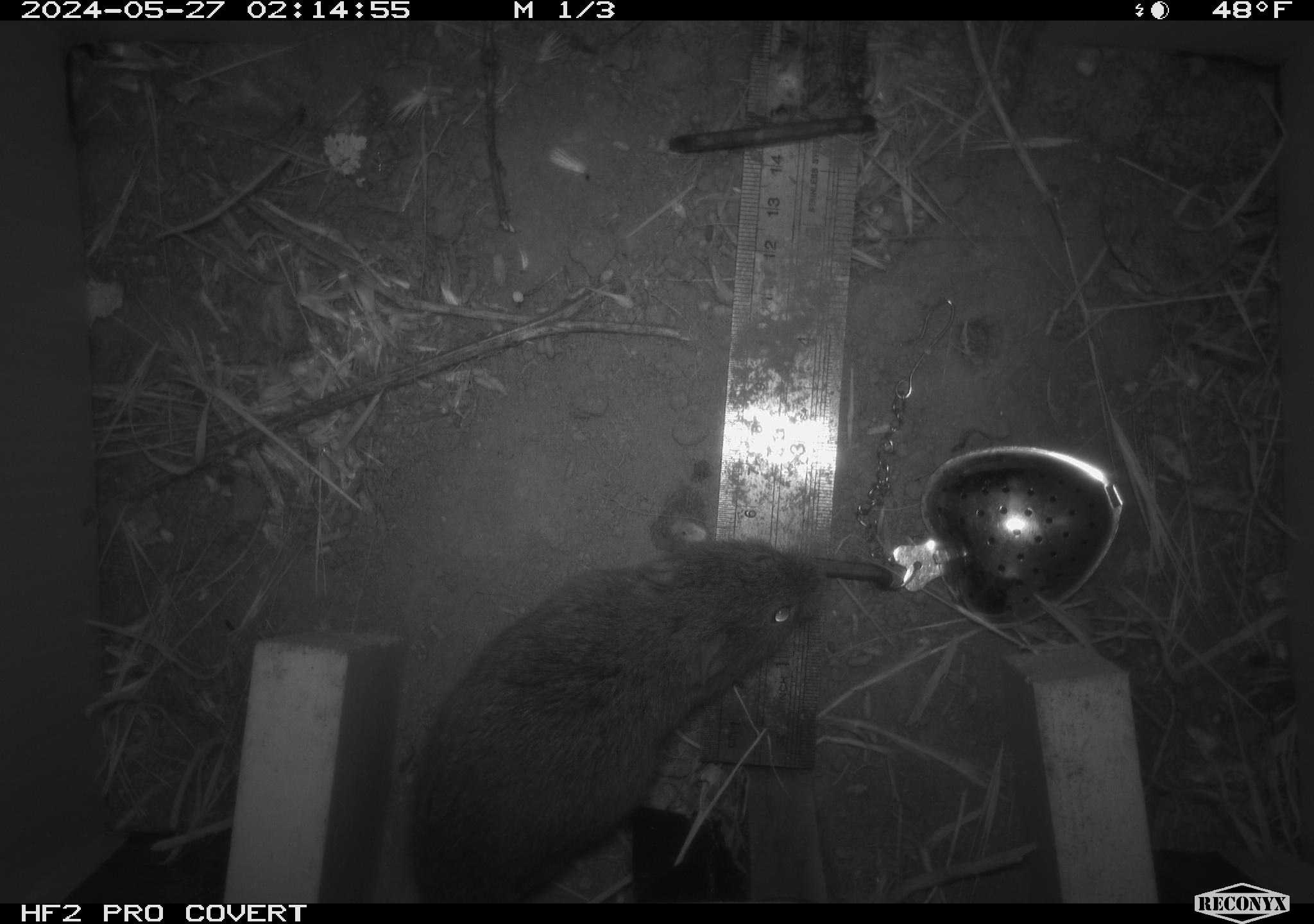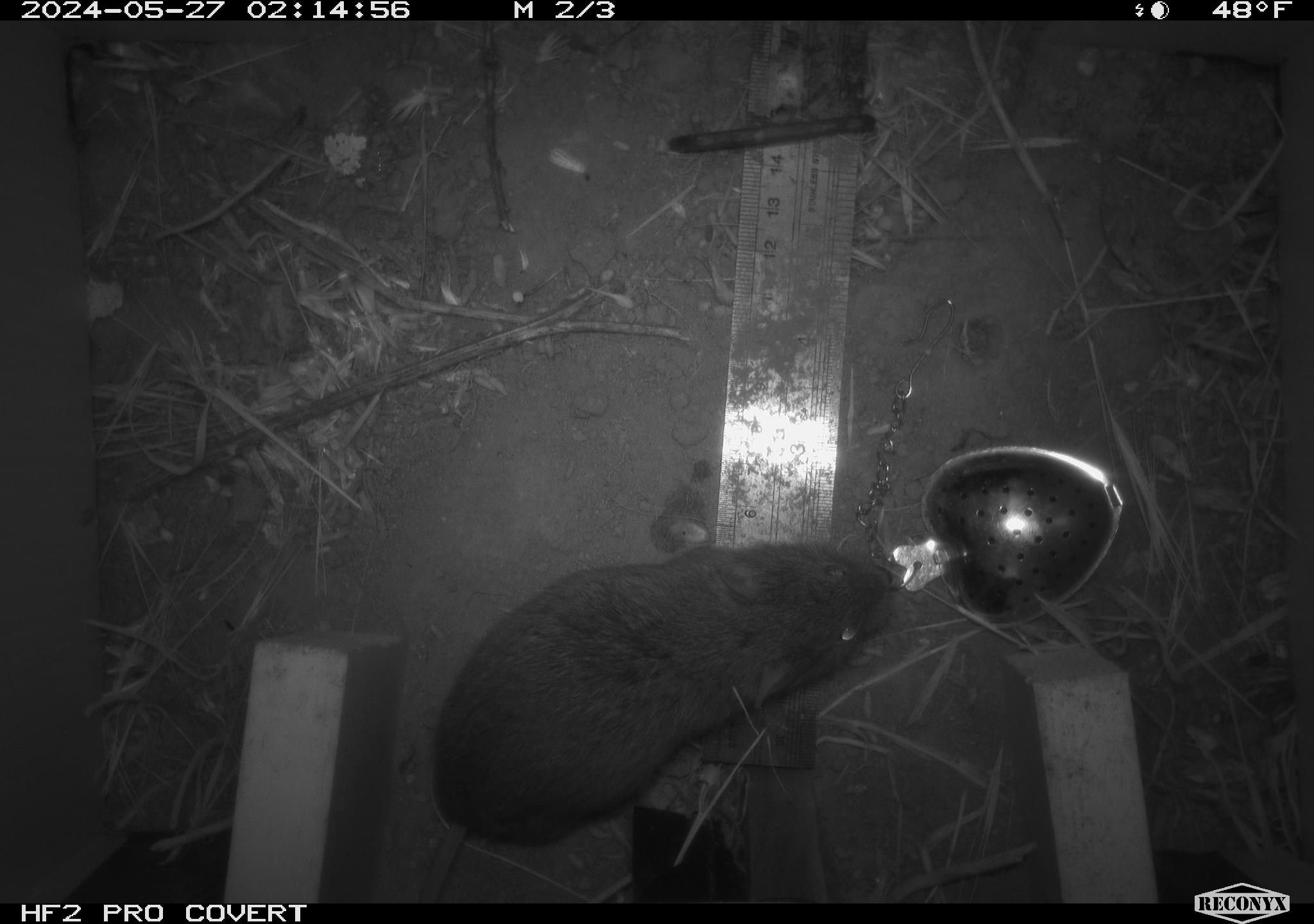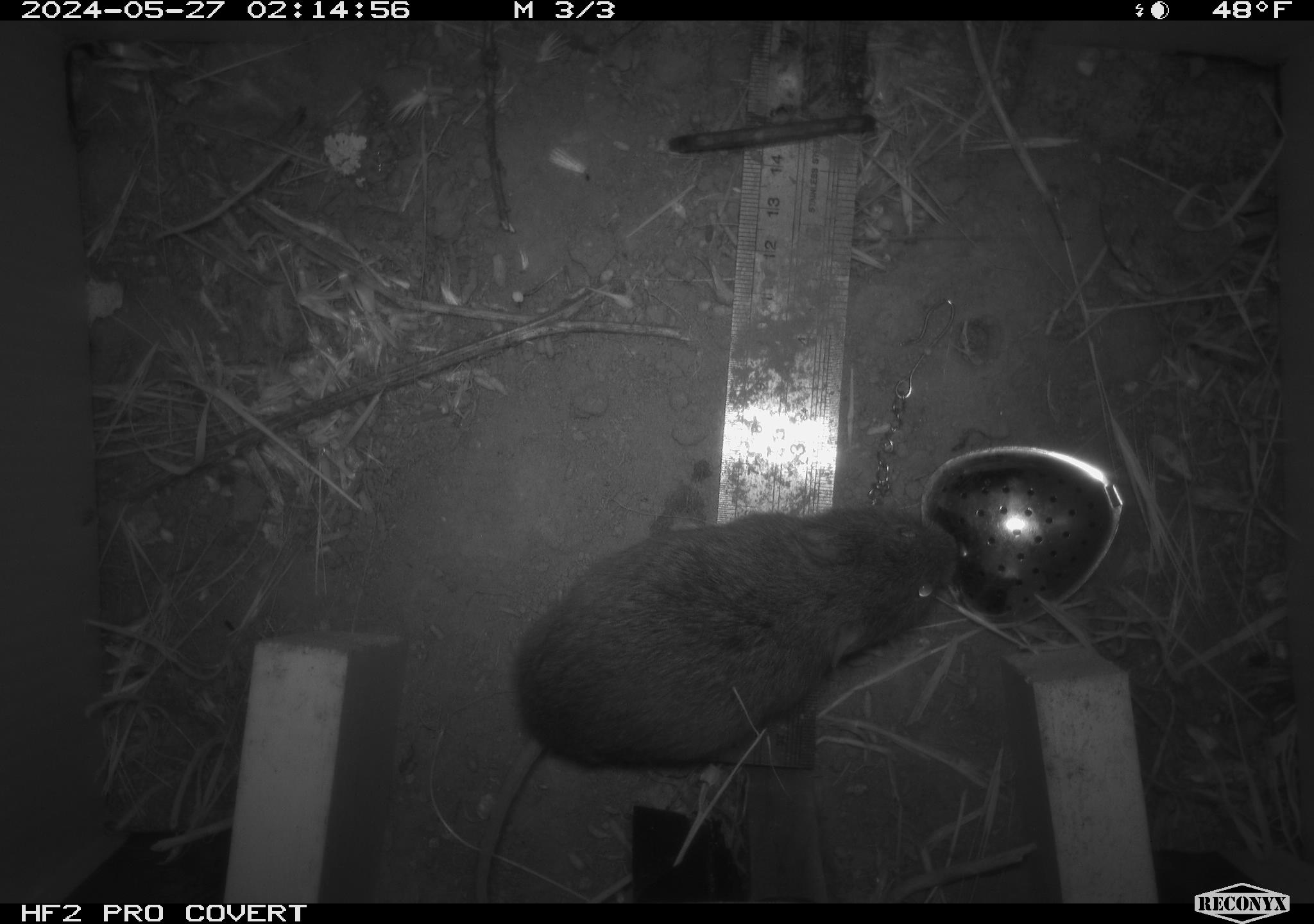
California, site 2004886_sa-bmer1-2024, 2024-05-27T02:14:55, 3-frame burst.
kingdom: Animalia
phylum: Chordata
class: Mammalia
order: Rodentia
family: Cricetidae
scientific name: Arvicolinae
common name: voles, lemmings, and muskrats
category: arvicolinae subfamily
Arvicolinae subfamily (voles, lemmings, and muskrats) (Arvicolinae).